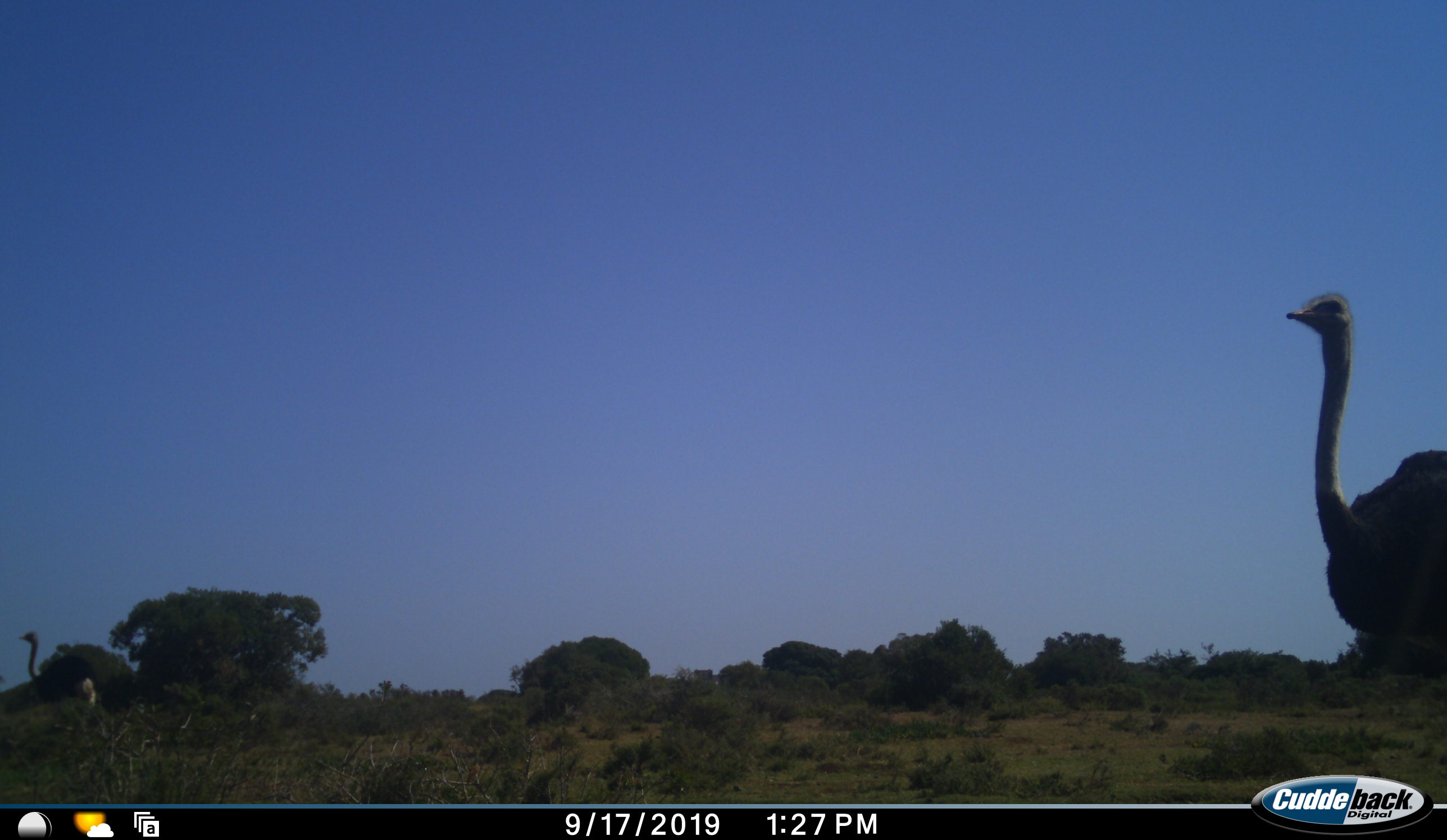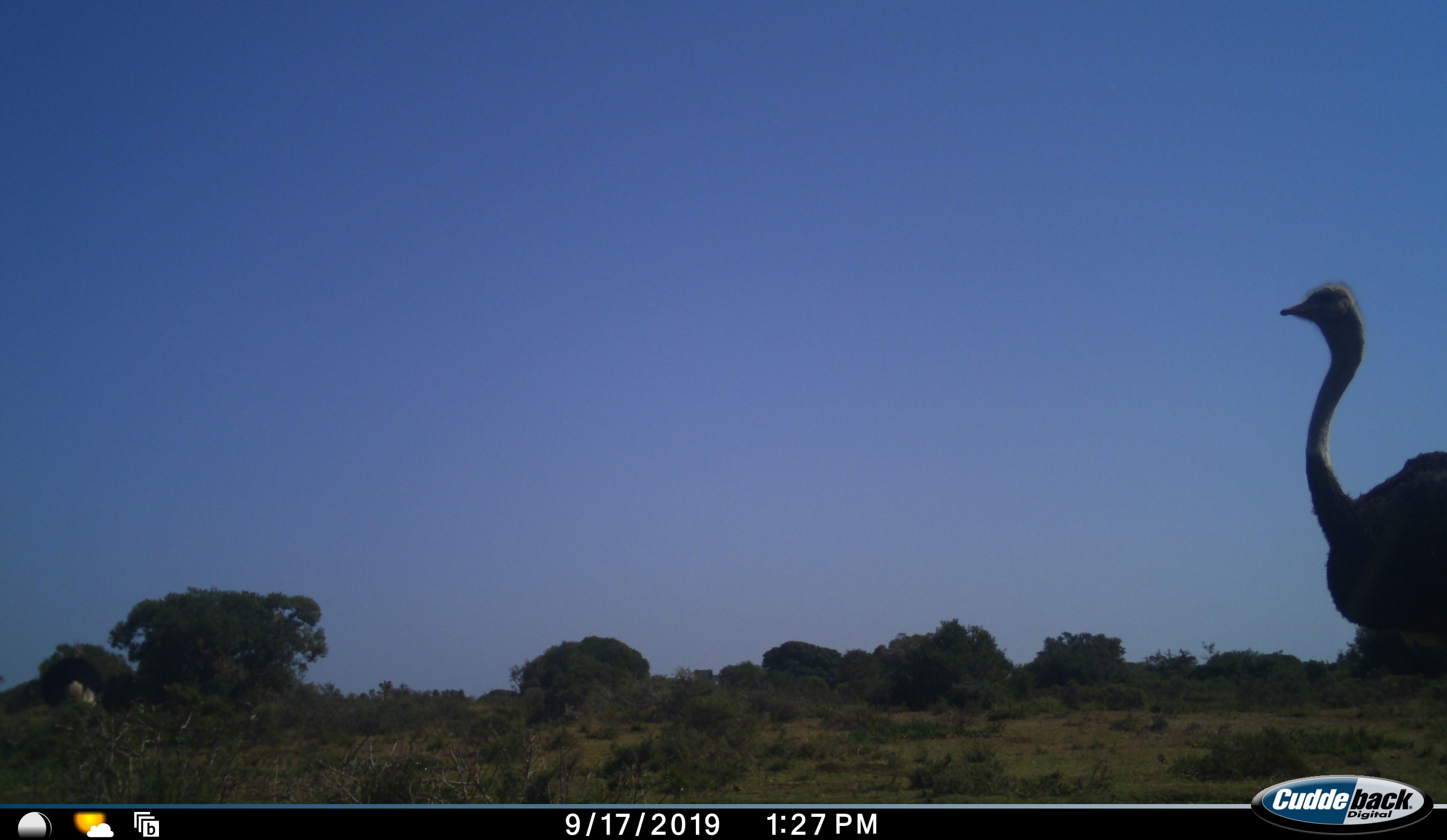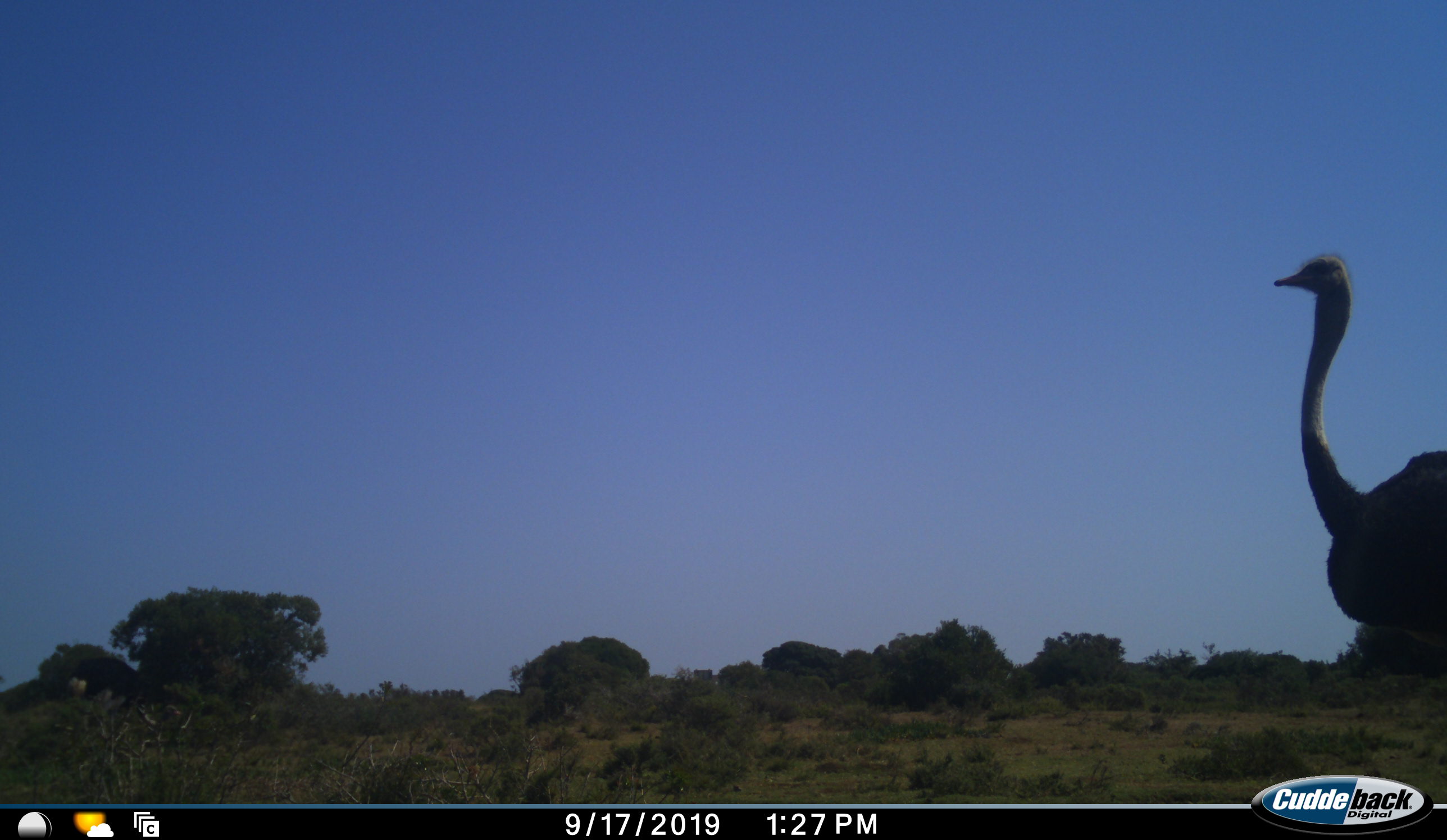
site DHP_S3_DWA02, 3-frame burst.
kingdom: Animalia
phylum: Chordata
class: Aves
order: Struthioniformes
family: Struthionidae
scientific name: Struthionidae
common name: ostrich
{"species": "ostrich (Struthionidae)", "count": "2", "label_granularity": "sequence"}